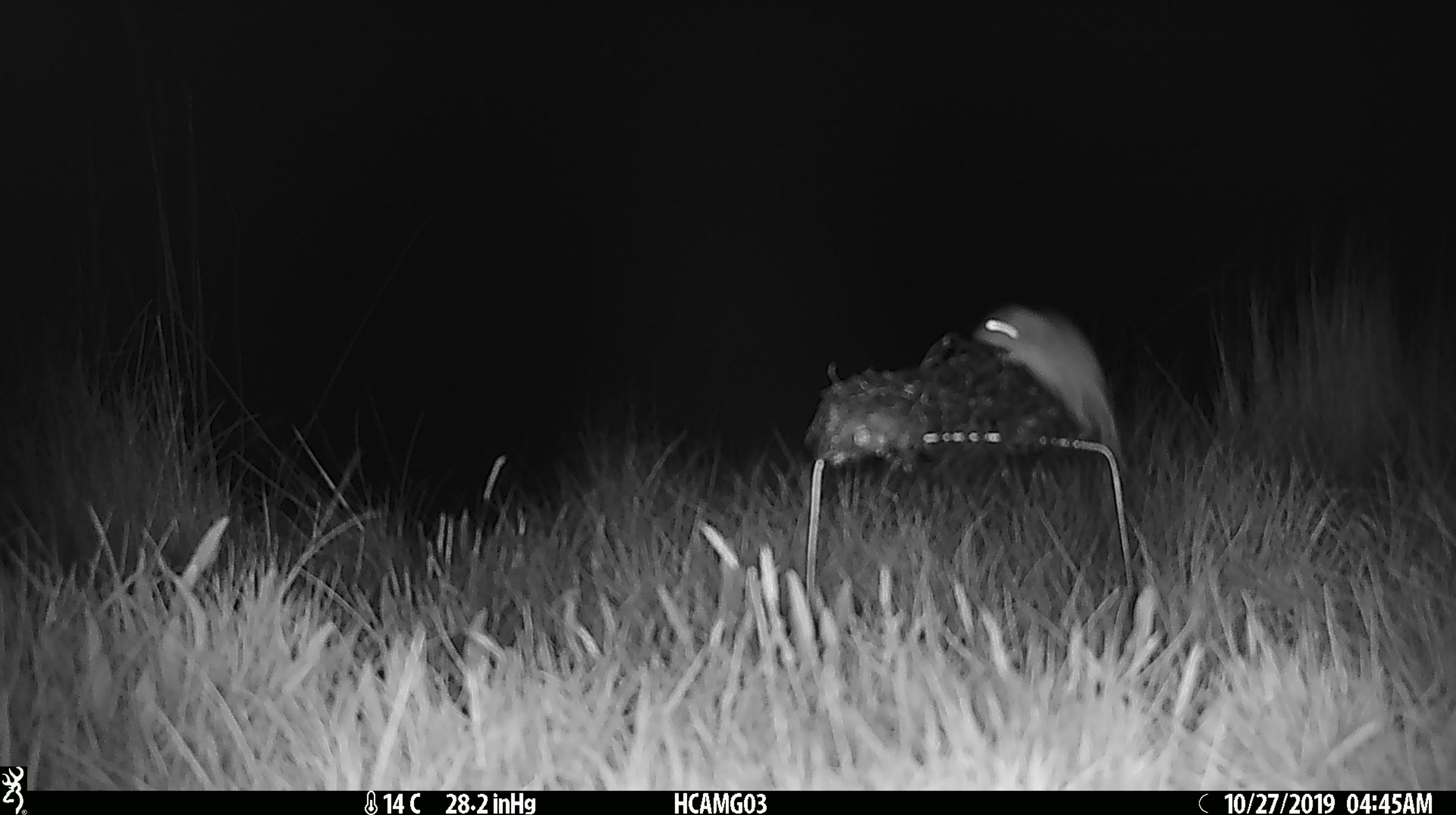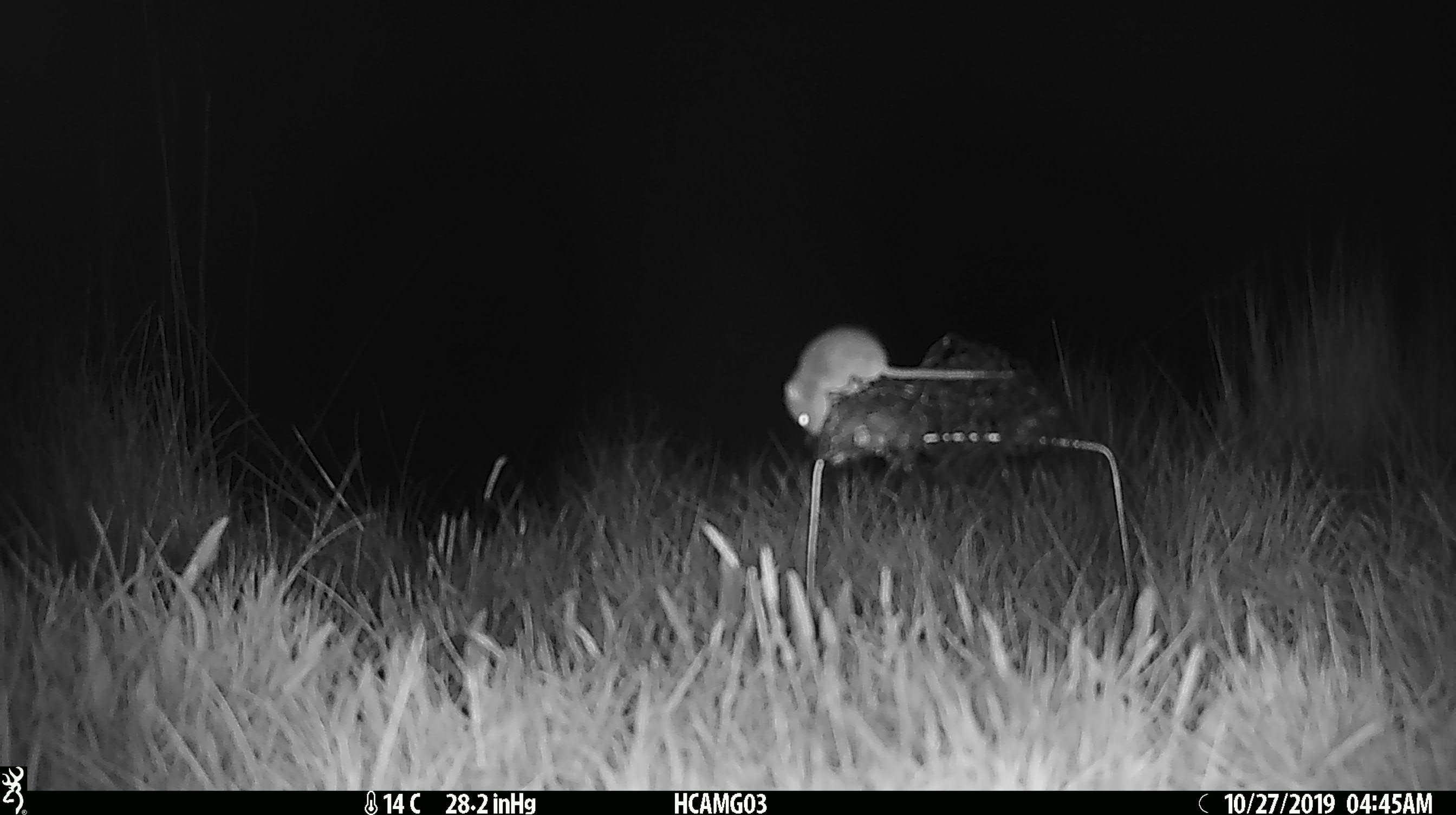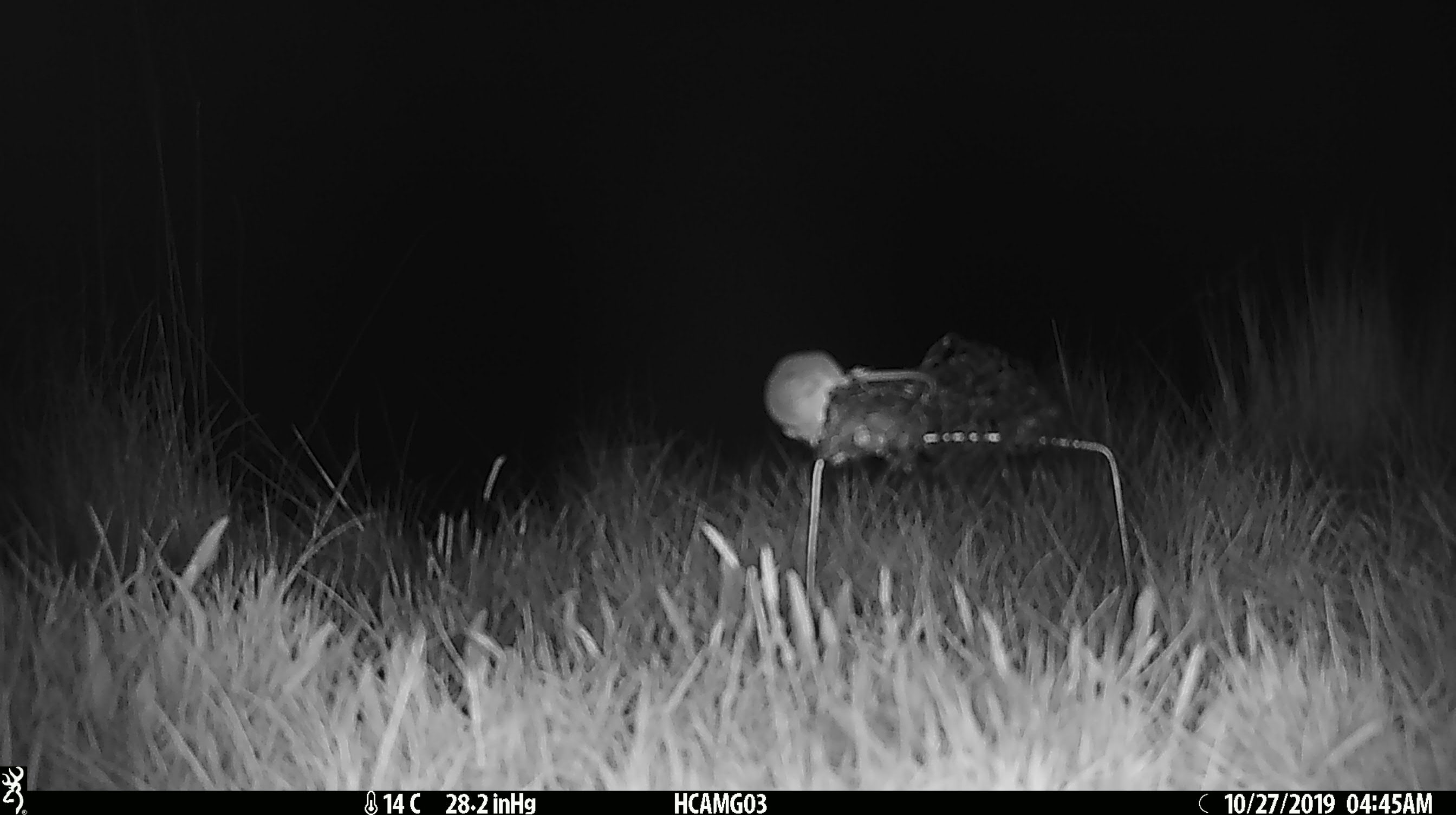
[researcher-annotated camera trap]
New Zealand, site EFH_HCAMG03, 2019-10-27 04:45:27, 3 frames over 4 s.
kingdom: Animalia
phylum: Chordata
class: Mammalia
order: Rodentia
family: Muridae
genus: Mus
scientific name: Mus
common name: mouse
Mouse (Mus).